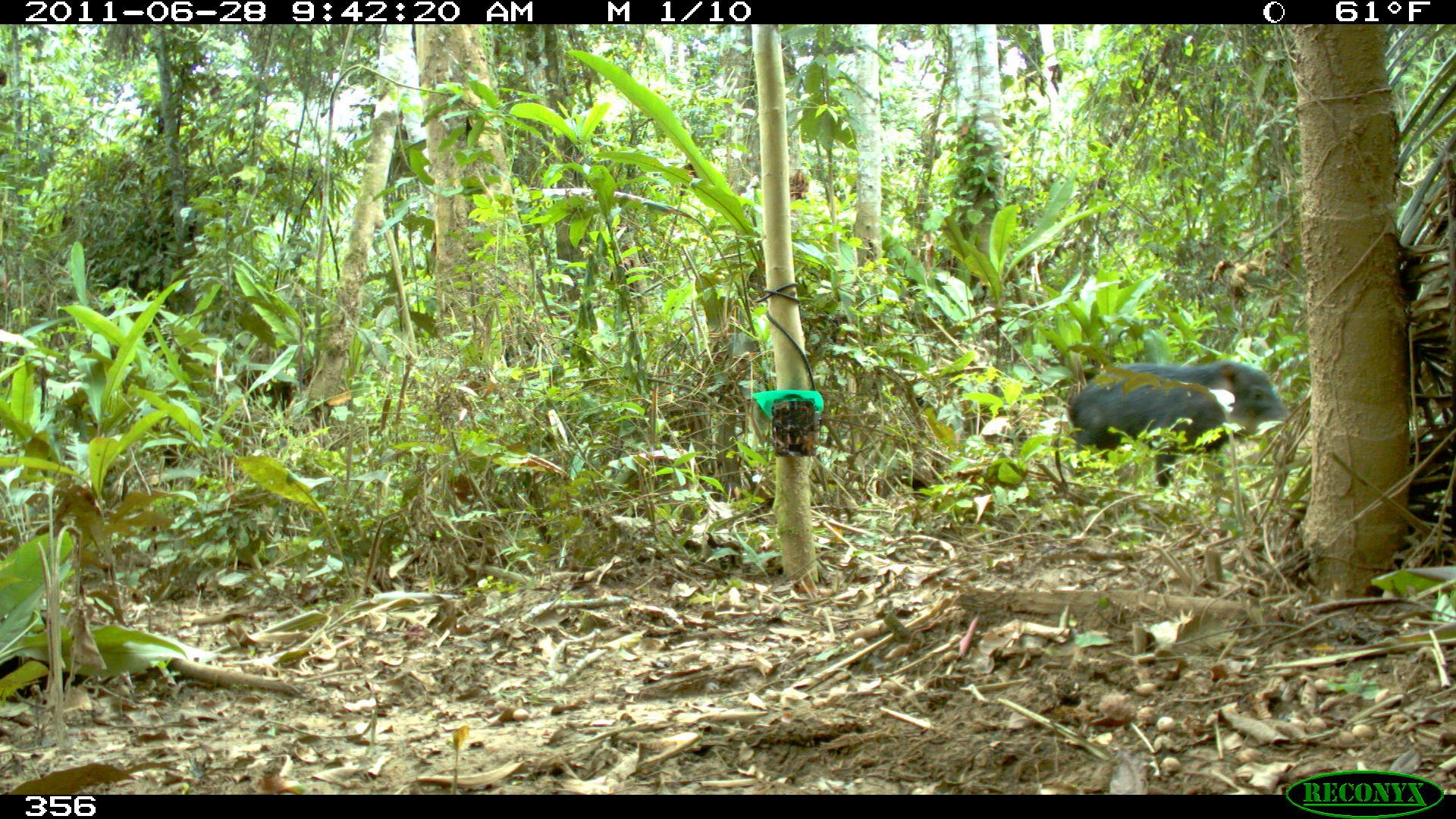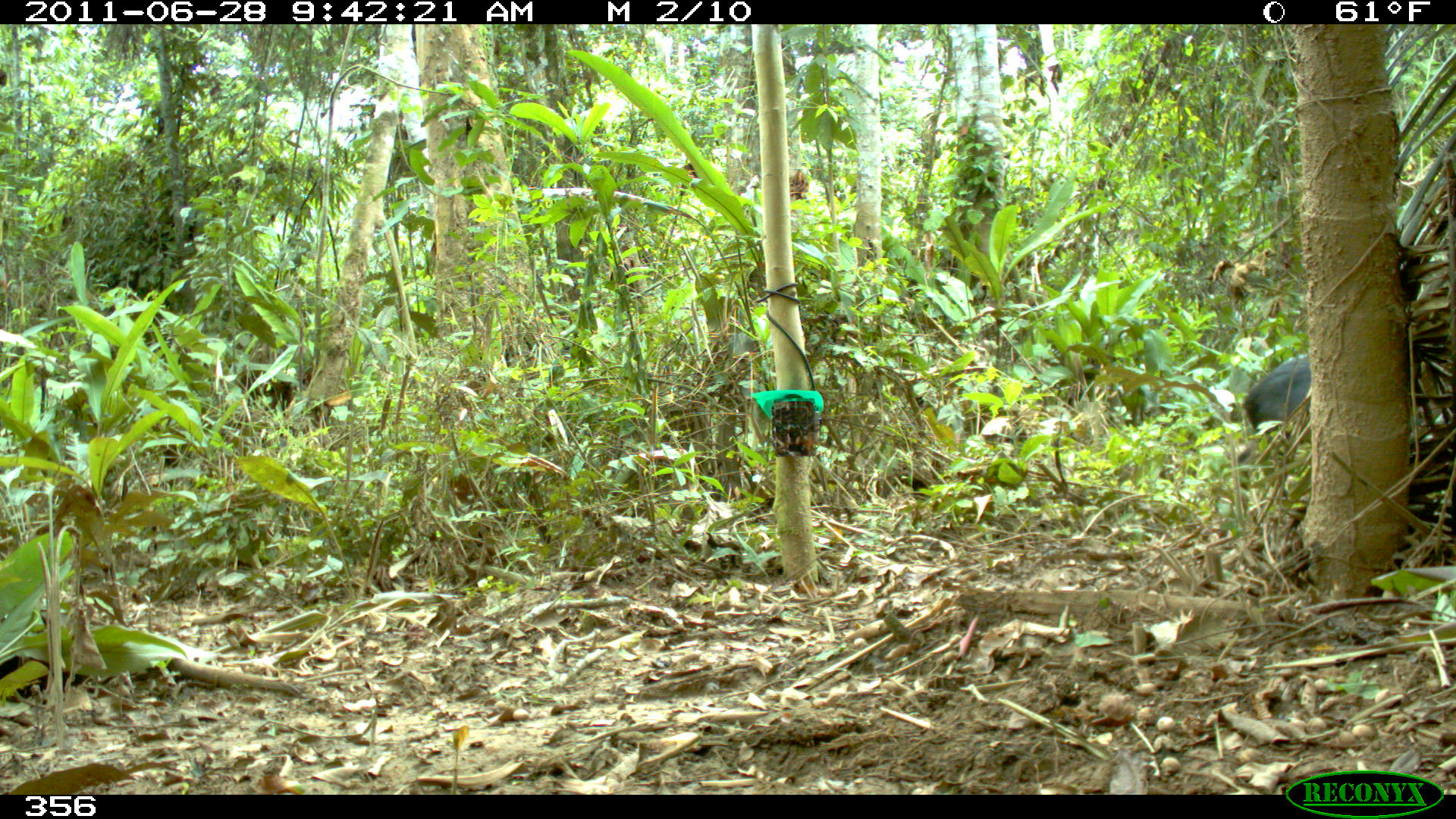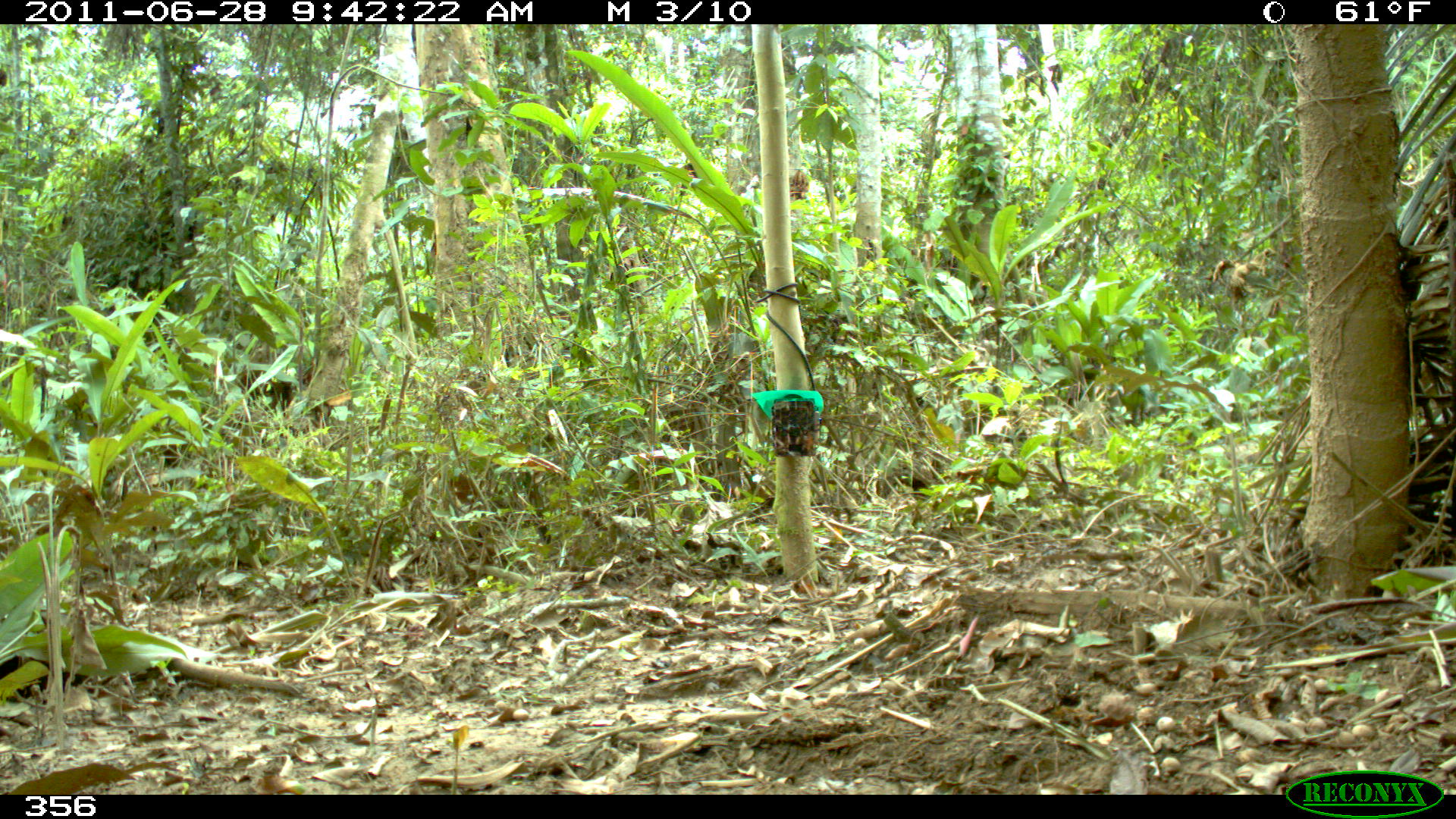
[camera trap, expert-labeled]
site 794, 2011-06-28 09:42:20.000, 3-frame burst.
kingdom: Animalia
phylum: Chordata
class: Mammalia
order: Artiodactyla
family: Tayassuidae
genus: Tayassu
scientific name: Tayassu pecari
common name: white-lipped peccary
Tayassu pecari (white-lipped peccary).